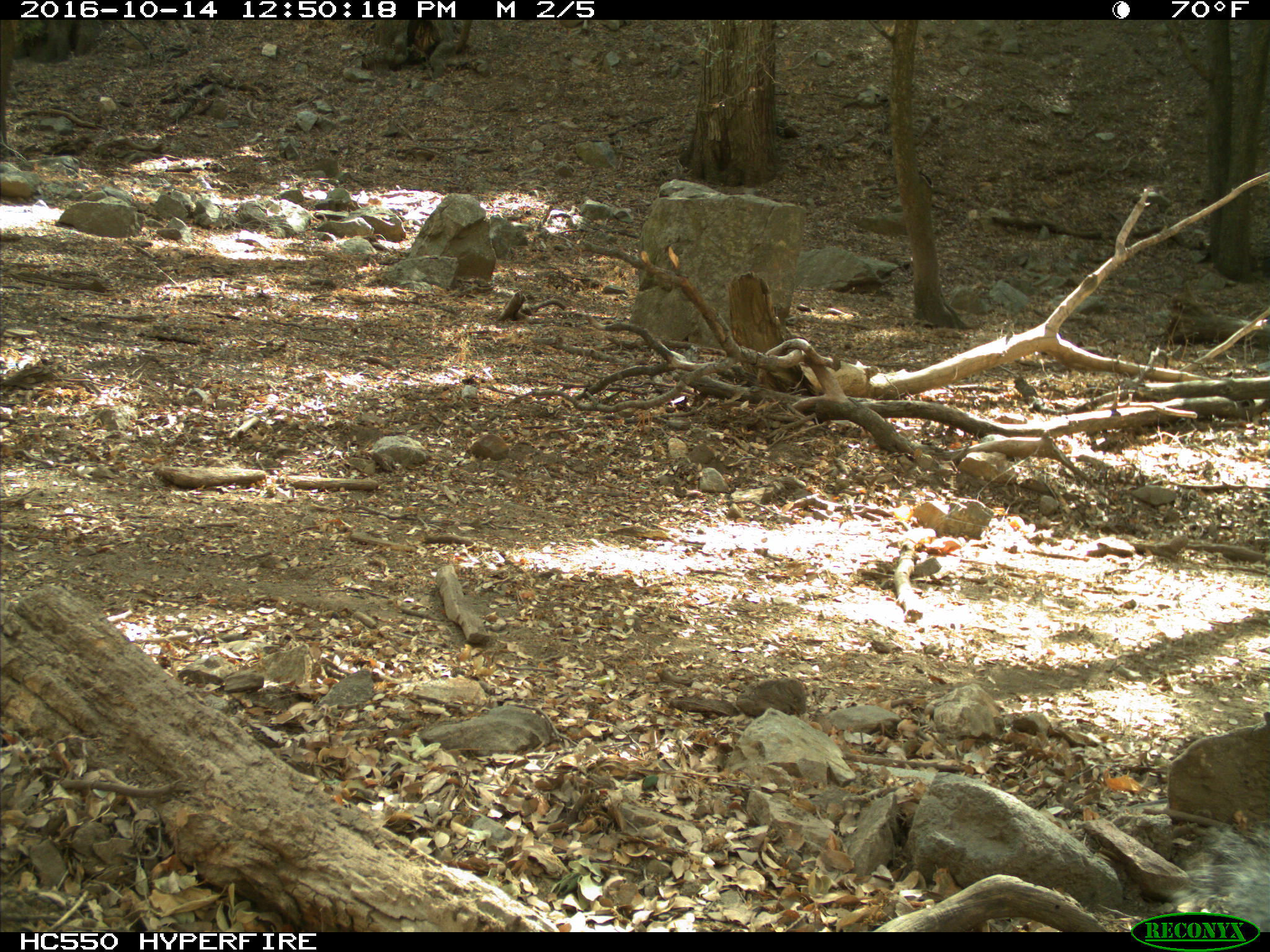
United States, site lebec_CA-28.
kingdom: Animalia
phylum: Chordata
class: Mammalia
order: Rodentia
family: Sciuridae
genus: Sciurus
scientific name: Sciurus carolinensis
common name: eastern gray squirrel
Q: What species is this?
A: Sciurus carolinensis (eastern gray squirrel).